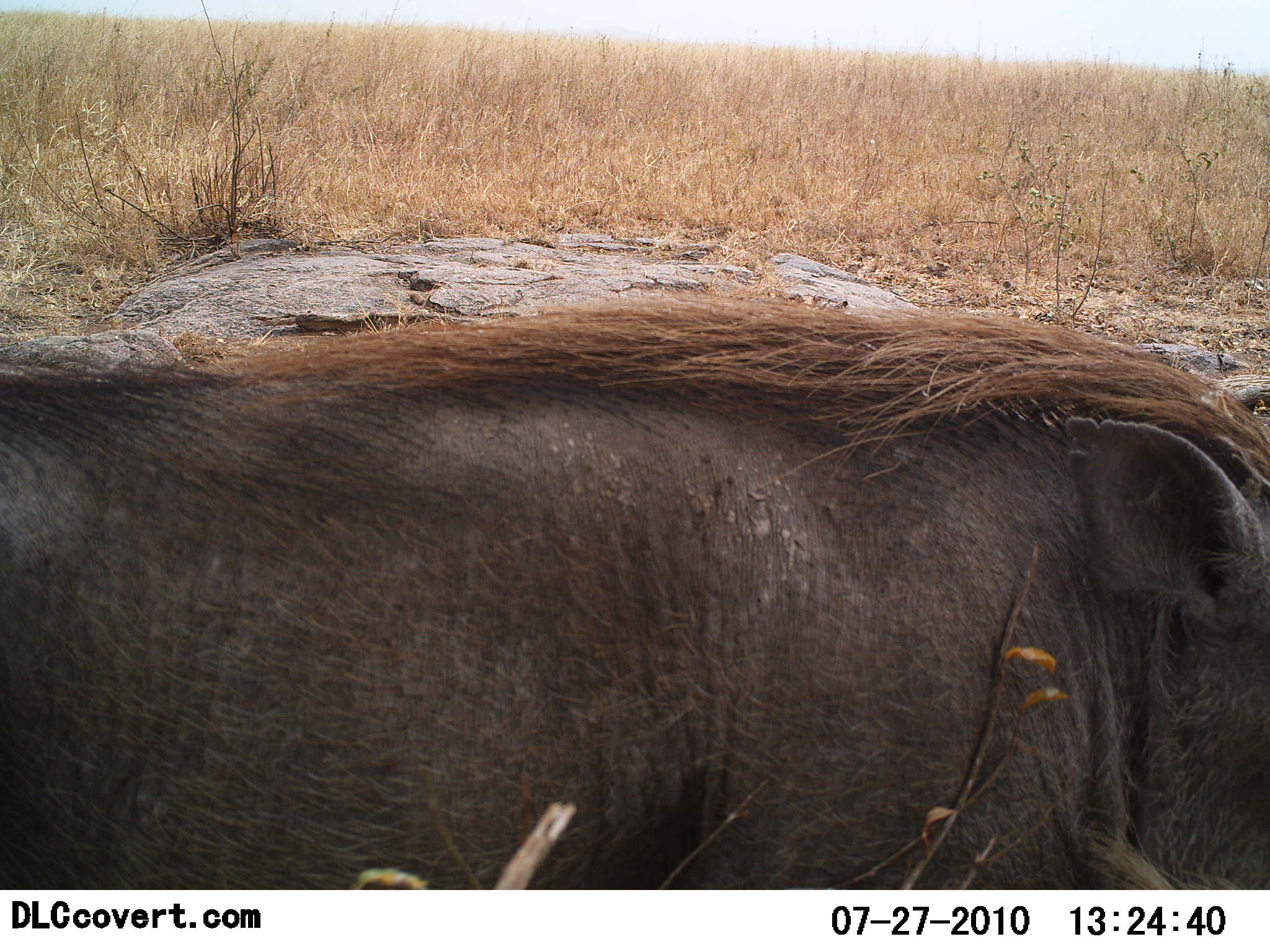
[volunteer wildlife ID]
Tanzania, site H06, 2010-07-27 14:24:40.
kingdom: Animalia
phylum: Chordata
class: Mammalia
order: Artiodactyla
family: Suidae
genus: Phacochoerus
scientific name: Phacochoerus africanus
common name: warthog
Warthog (Phacochoerus africanus), count 1. Behavior (volunteer vote fractions): standing 67%, resting 20%, moving 13%, interacting 0%. Young present (vote fraction): 0%. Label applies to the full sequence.